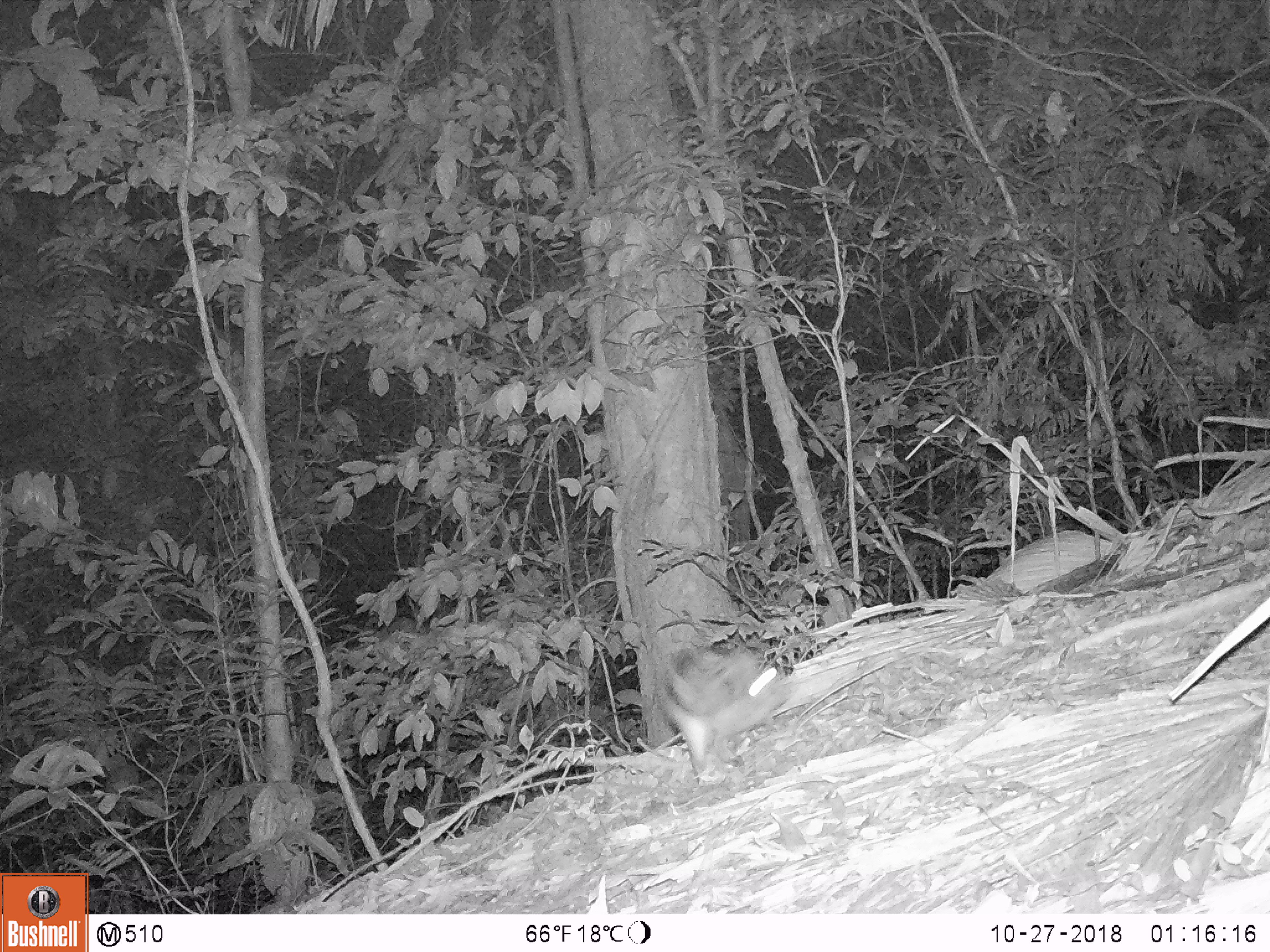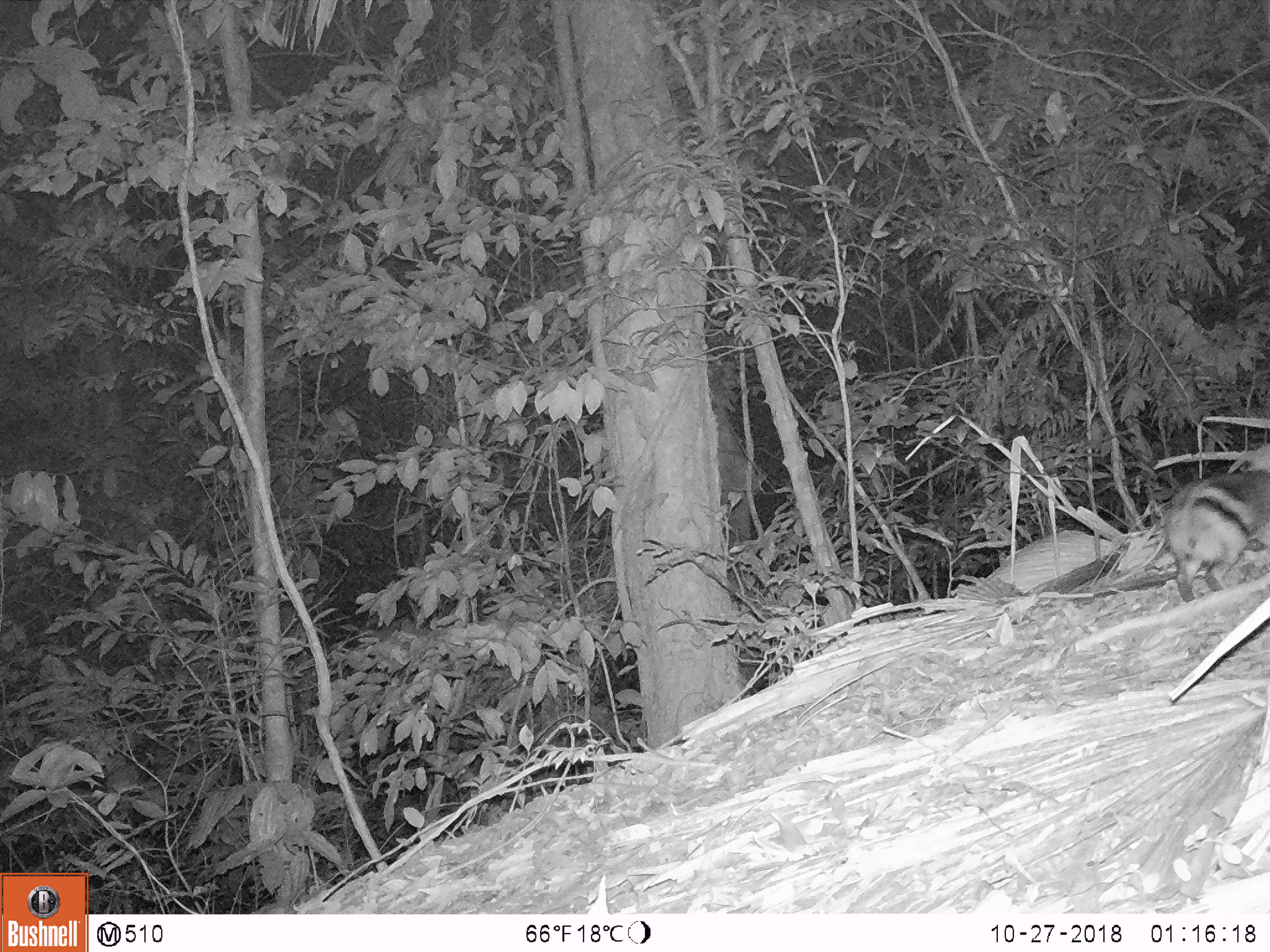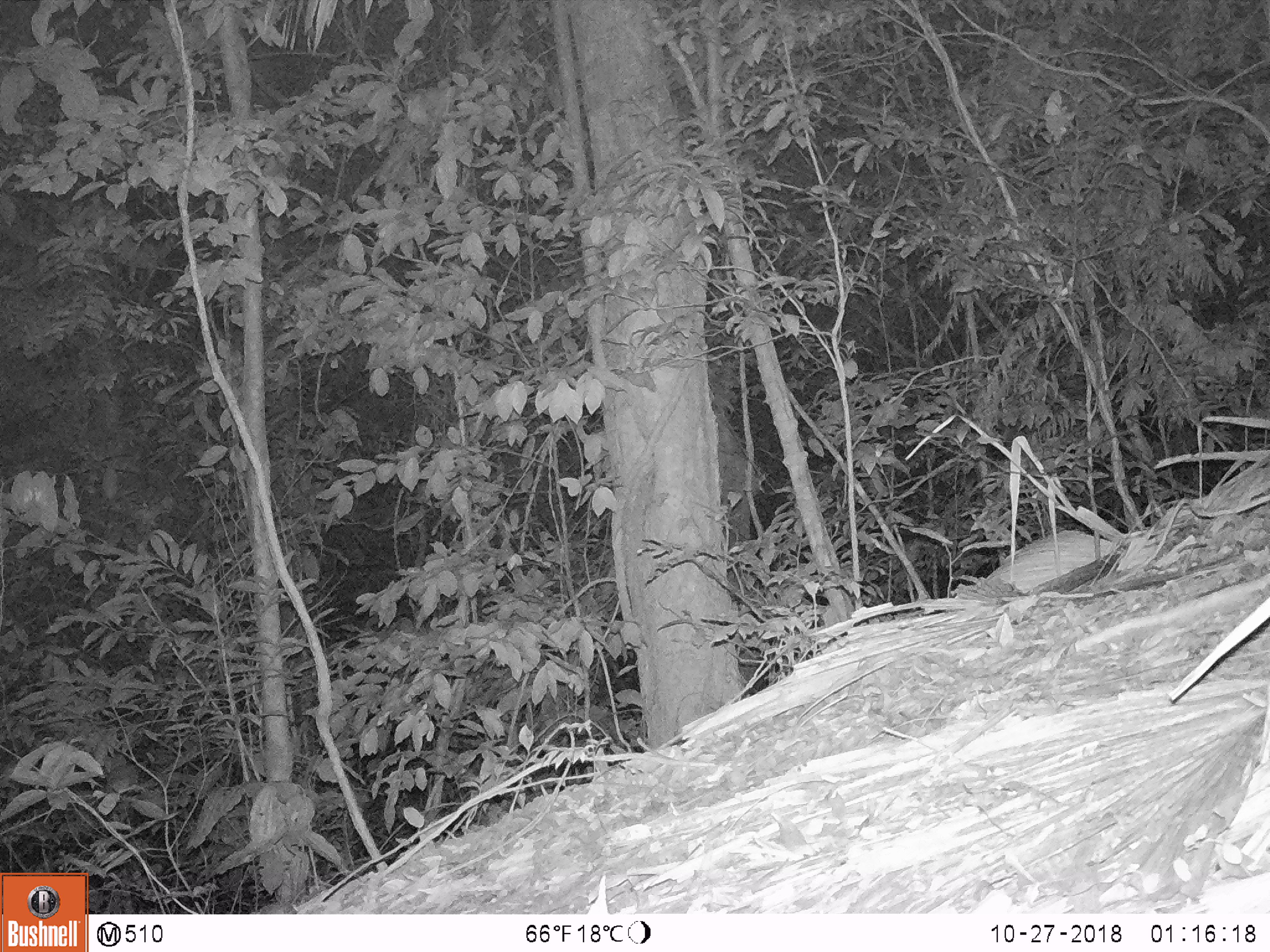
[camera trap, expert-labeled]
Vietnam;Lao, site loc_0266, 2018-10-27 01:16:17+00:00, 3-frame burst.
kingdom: Animalia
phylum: Chordata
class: Mammalia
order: Lagomorpha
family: Leporidae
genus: Nesolagus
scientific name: Nesolagus timminsi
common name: annamite striped rabbit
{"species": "annamite striped rabbit (Nesolagus timminsi)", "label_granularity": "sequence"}